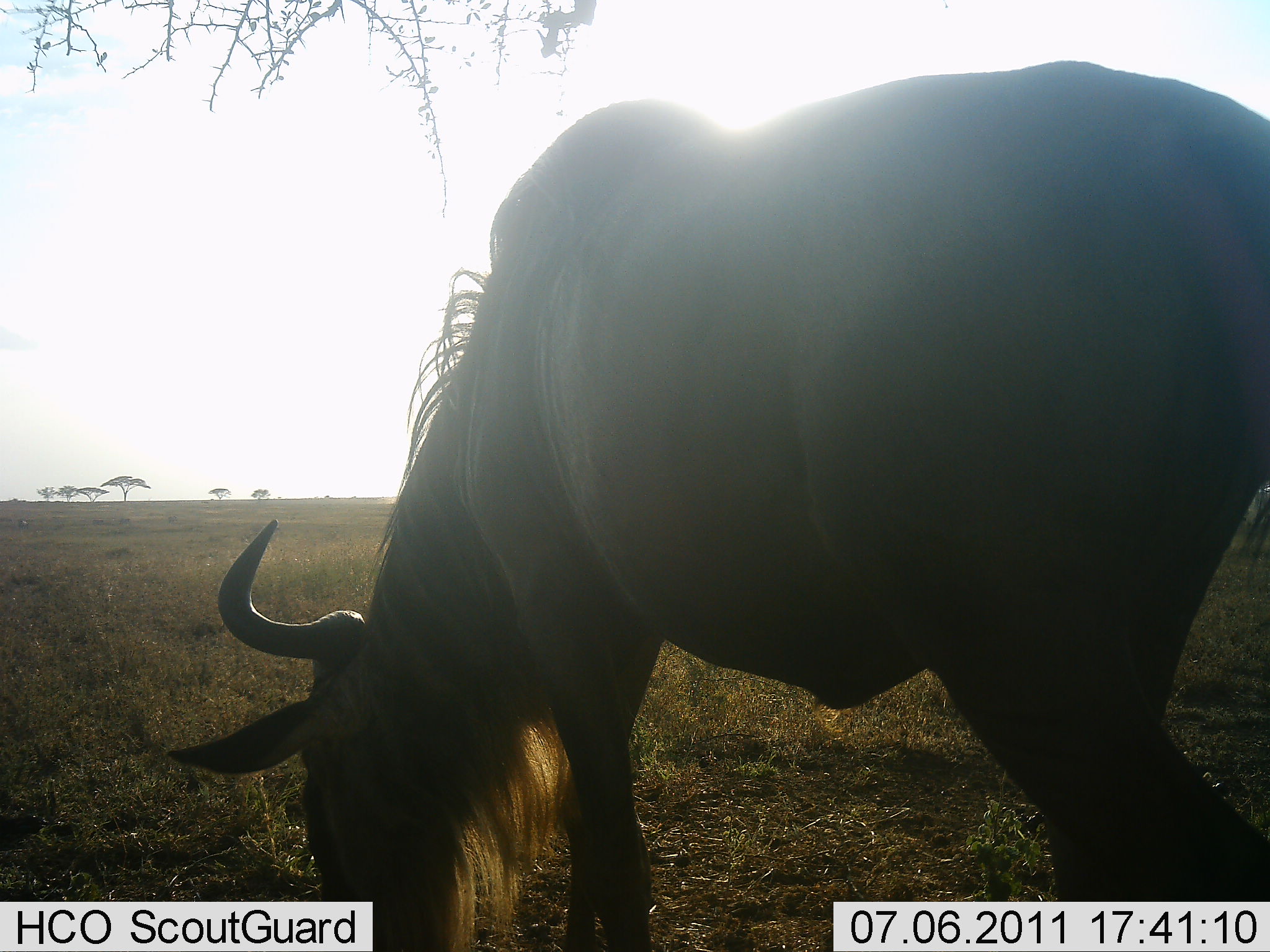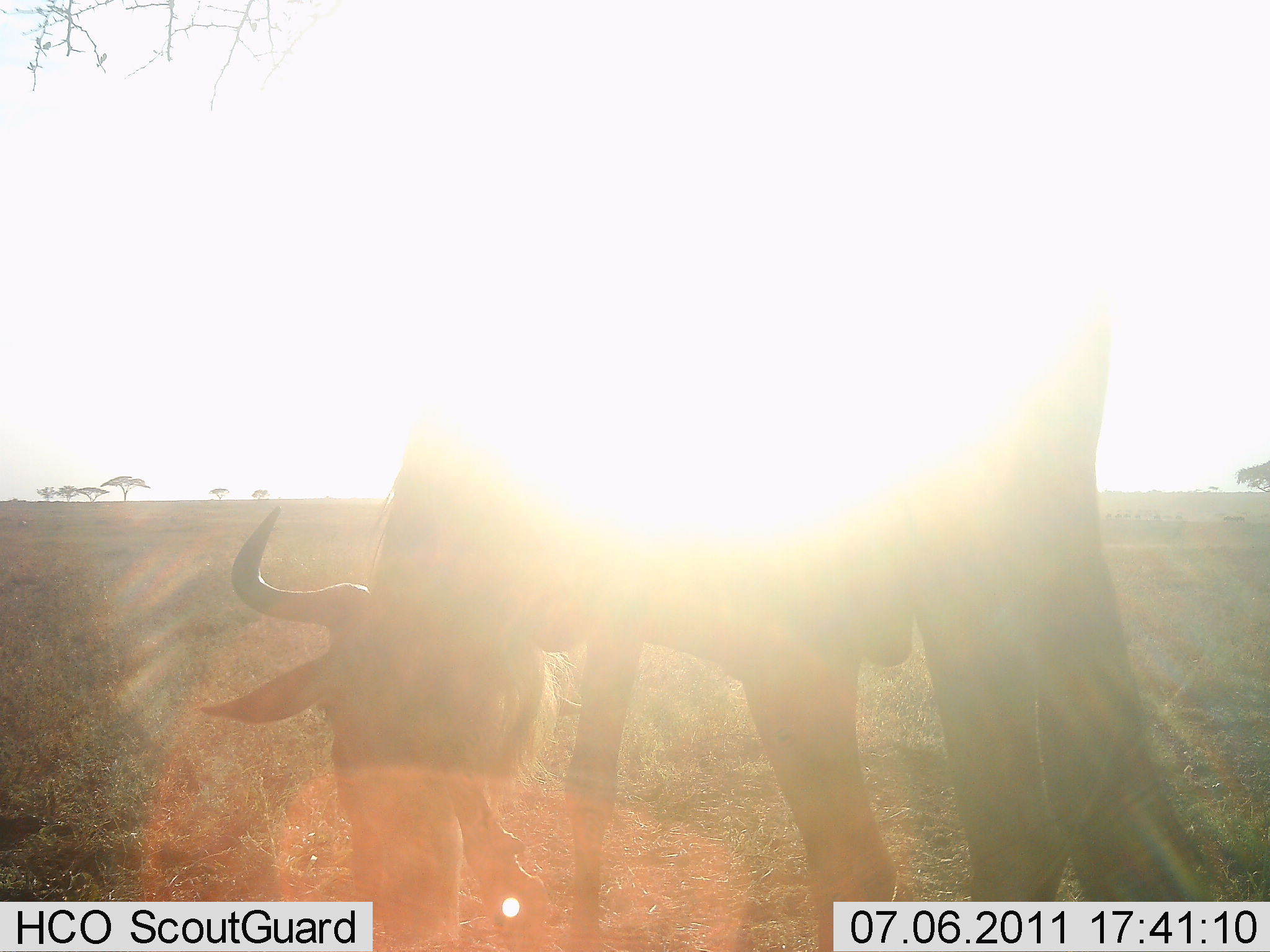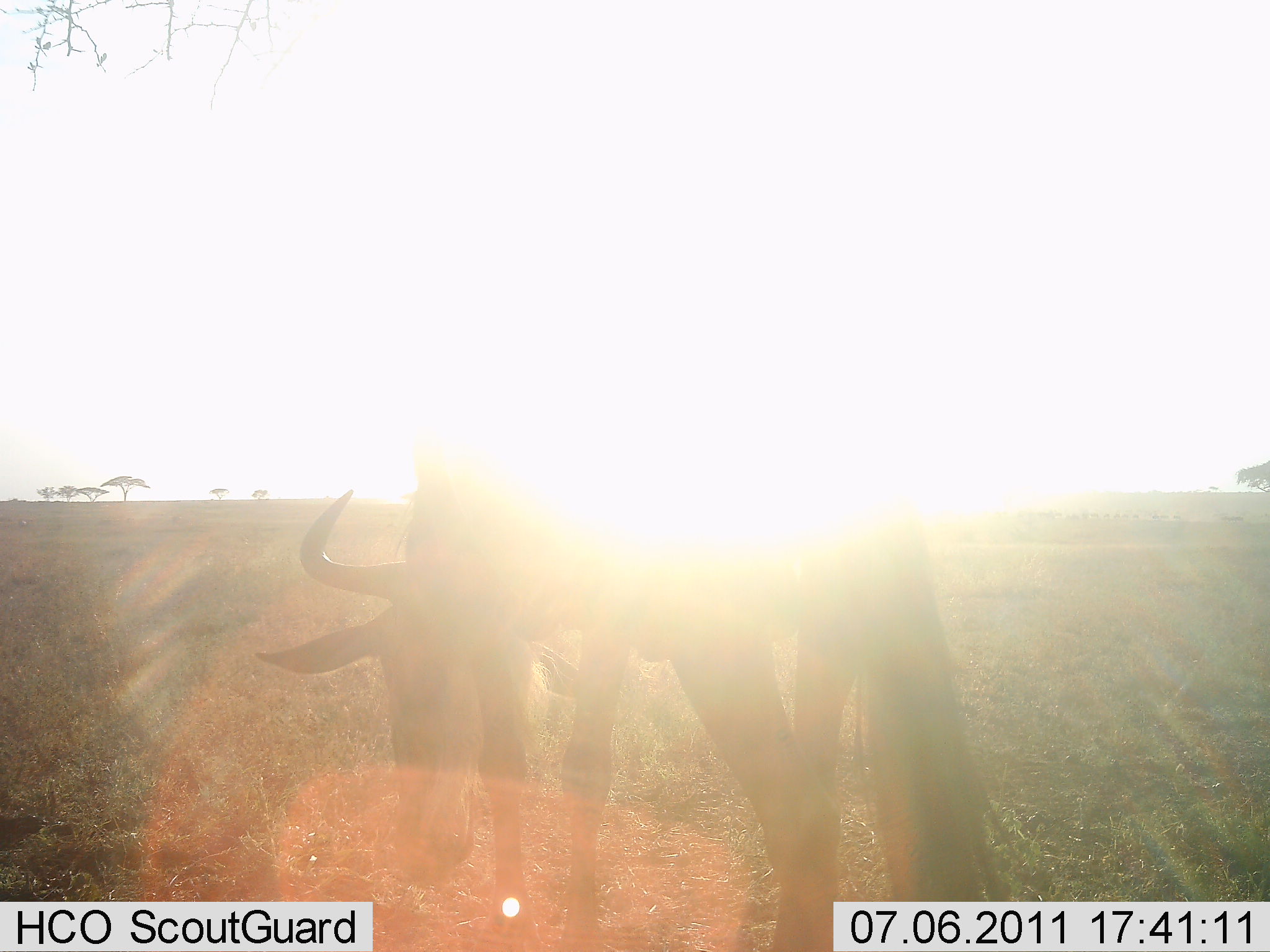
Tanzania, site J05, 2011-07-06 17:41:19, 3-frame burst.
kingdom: Animalia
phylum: Chordata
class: Mammalia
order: Artiodactyla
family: Bovidae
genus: Connochaetes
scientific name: Connochaetes taurinus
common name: blue wildebeest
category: wildebeest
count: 1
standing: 15%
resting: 0%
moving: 8%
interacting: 0%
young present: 0%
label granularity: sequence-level